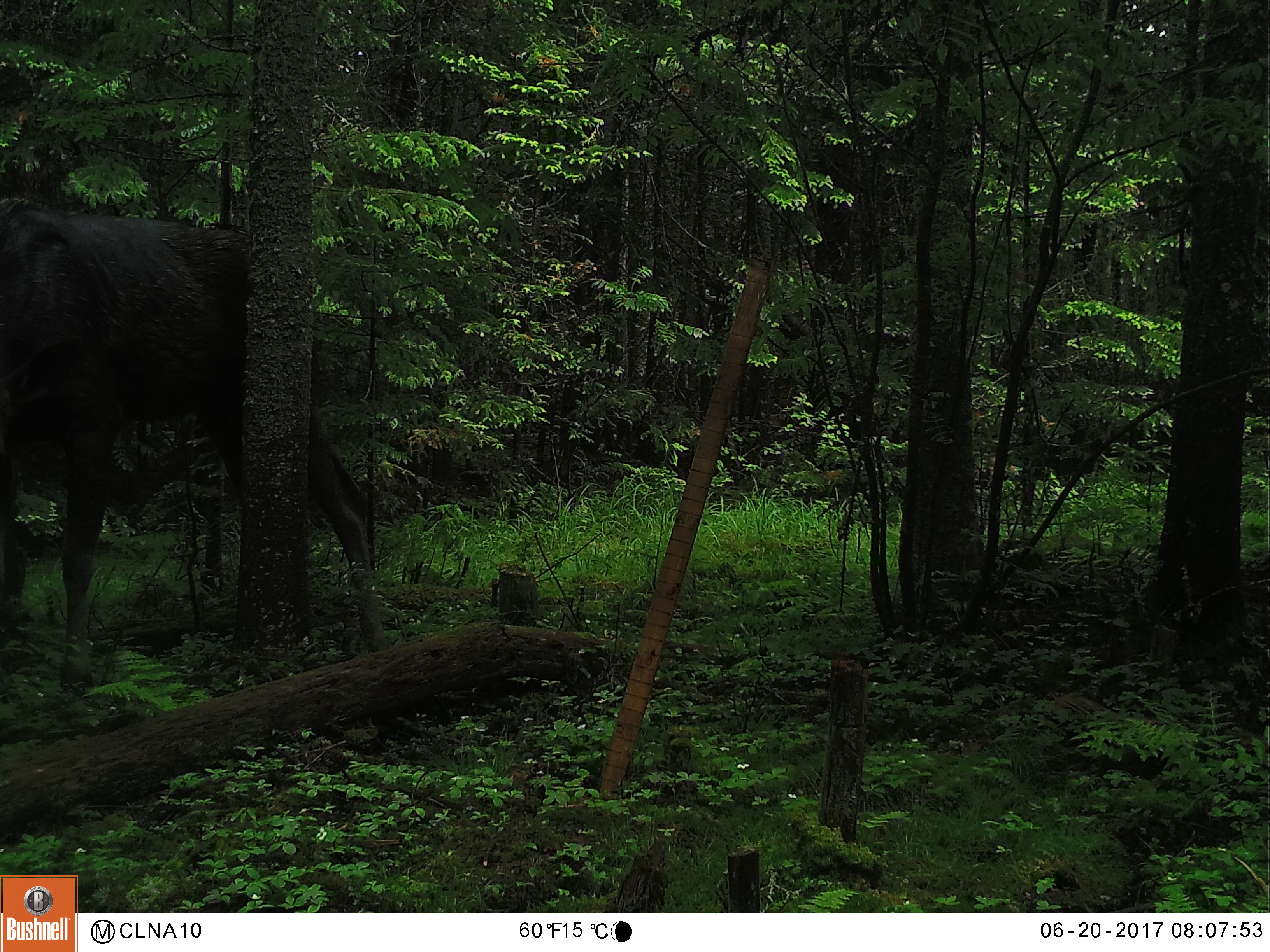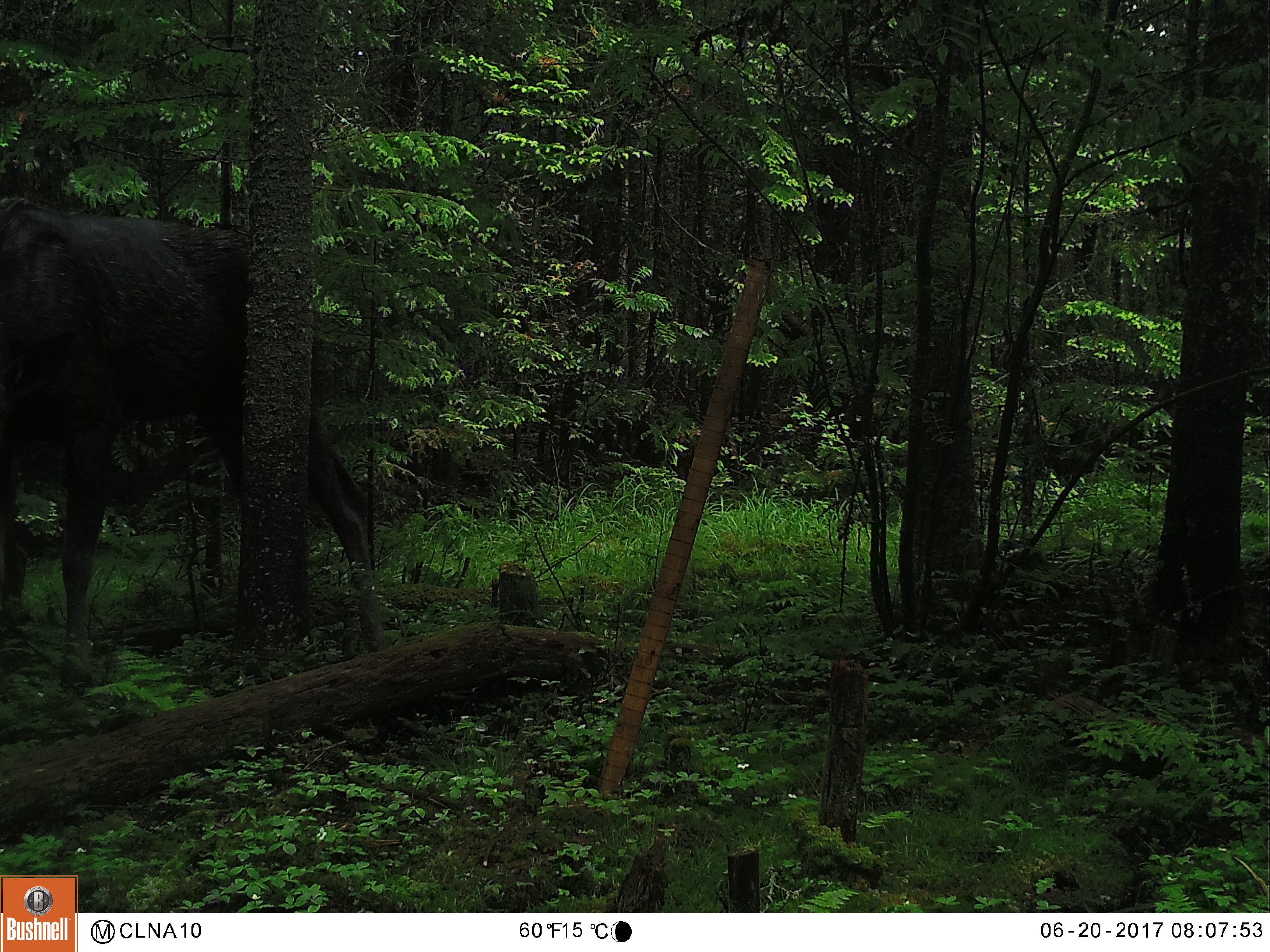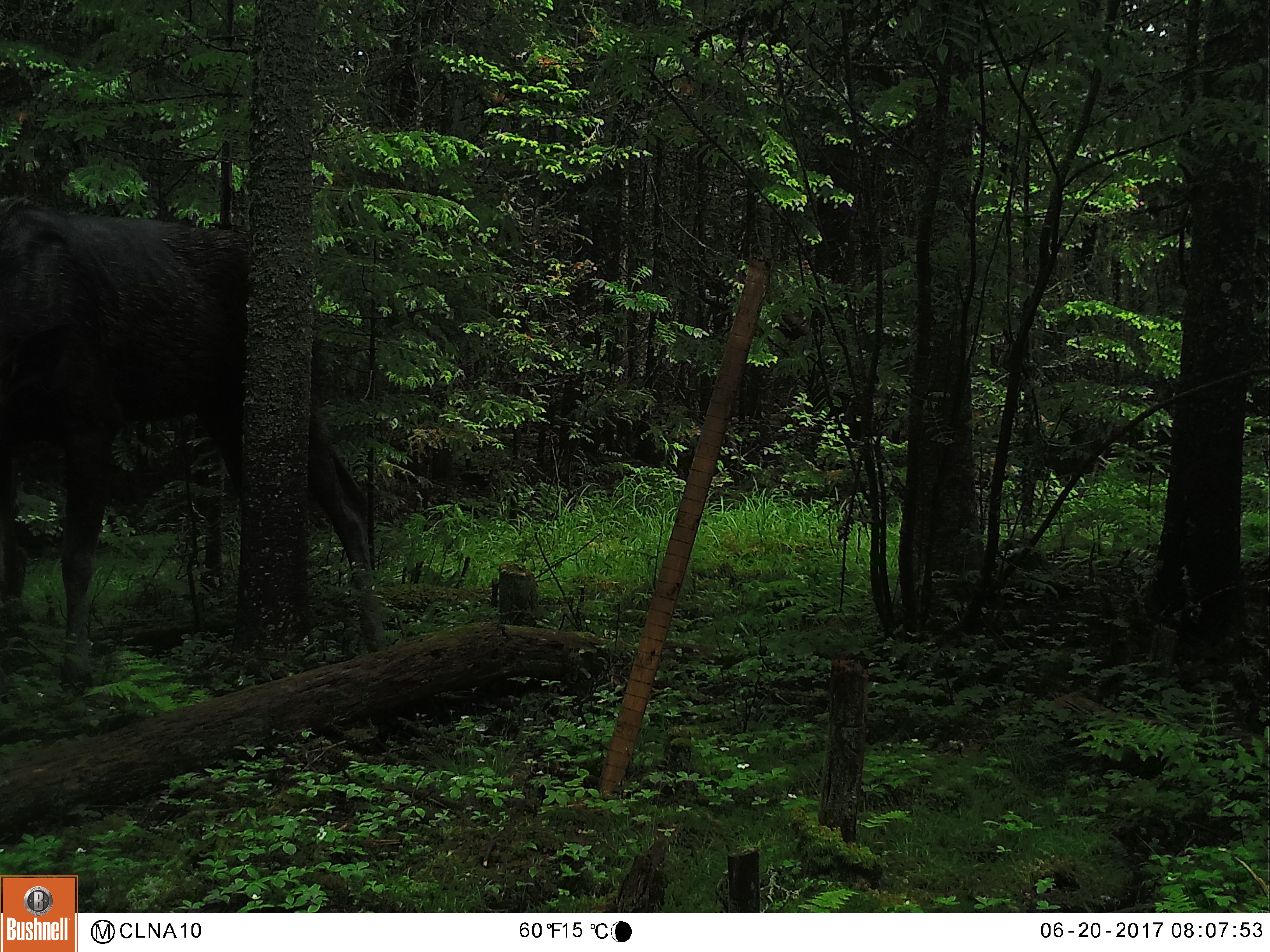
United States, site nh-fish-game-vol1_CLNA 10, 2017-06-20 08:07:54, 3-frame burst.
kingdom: Animalia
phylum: Chordata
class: Mammalia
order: Artiodactyla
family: Cervidae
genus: Alces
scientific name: Alces alces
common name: moose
Moose (Alces alces).